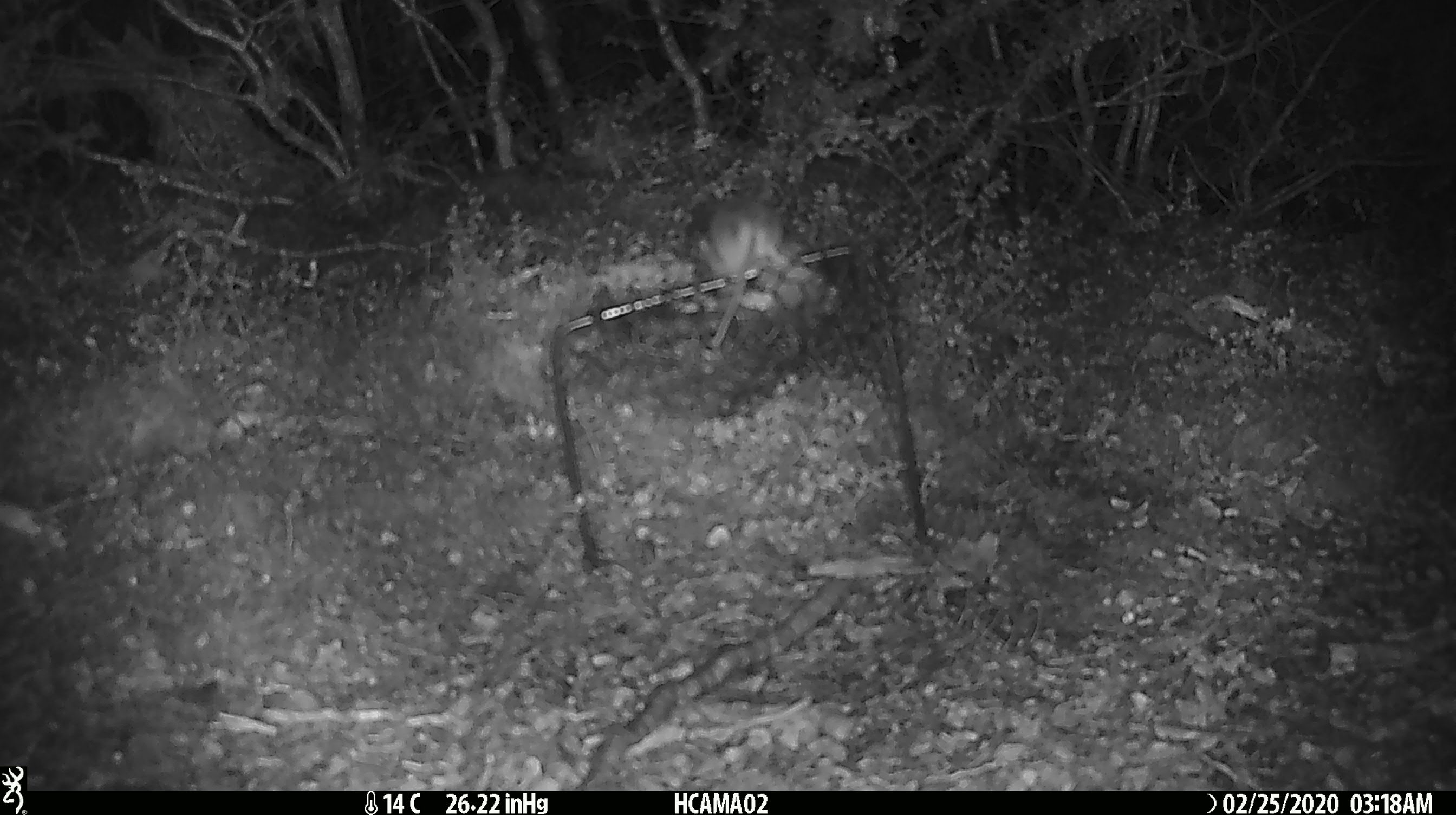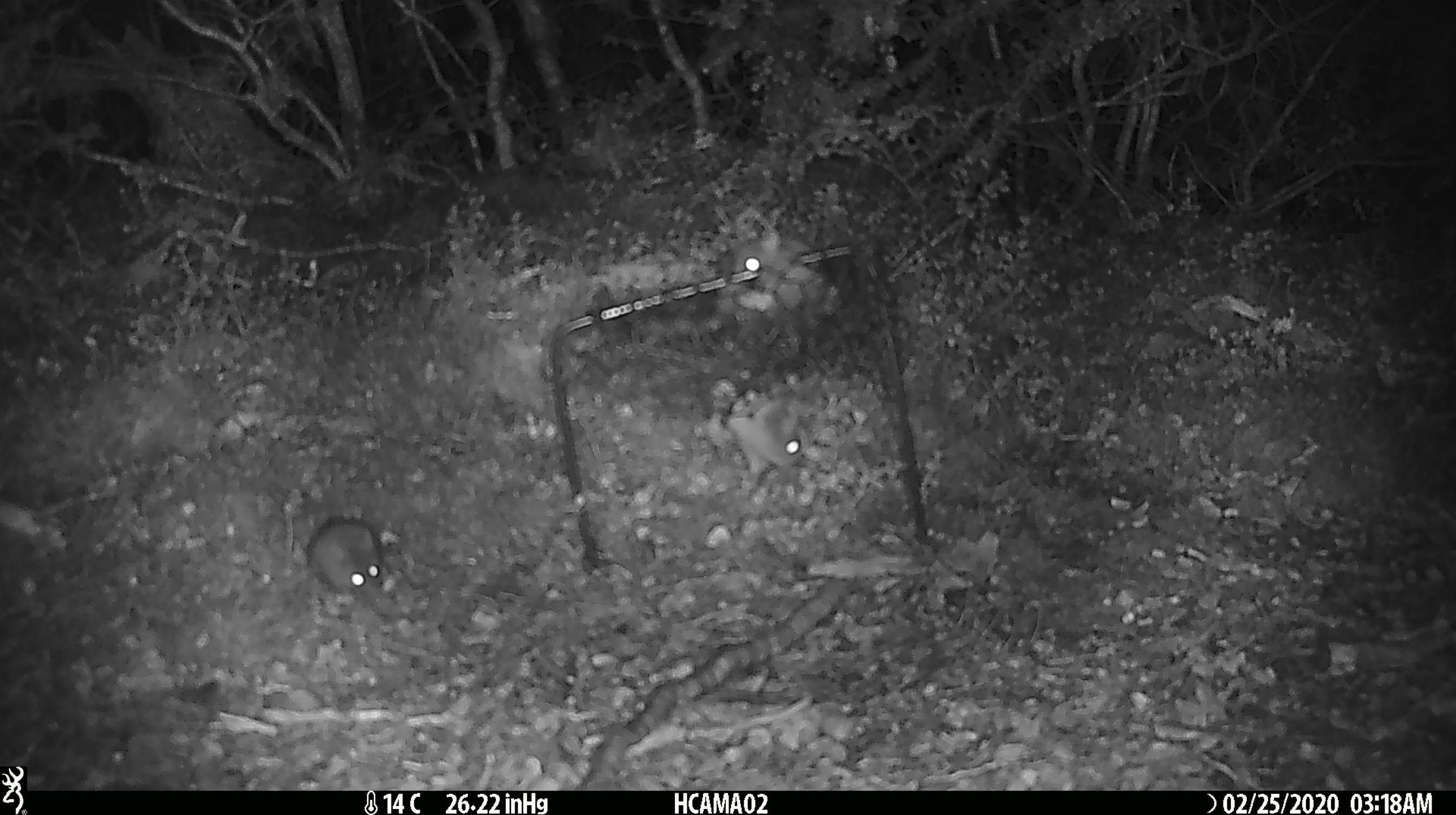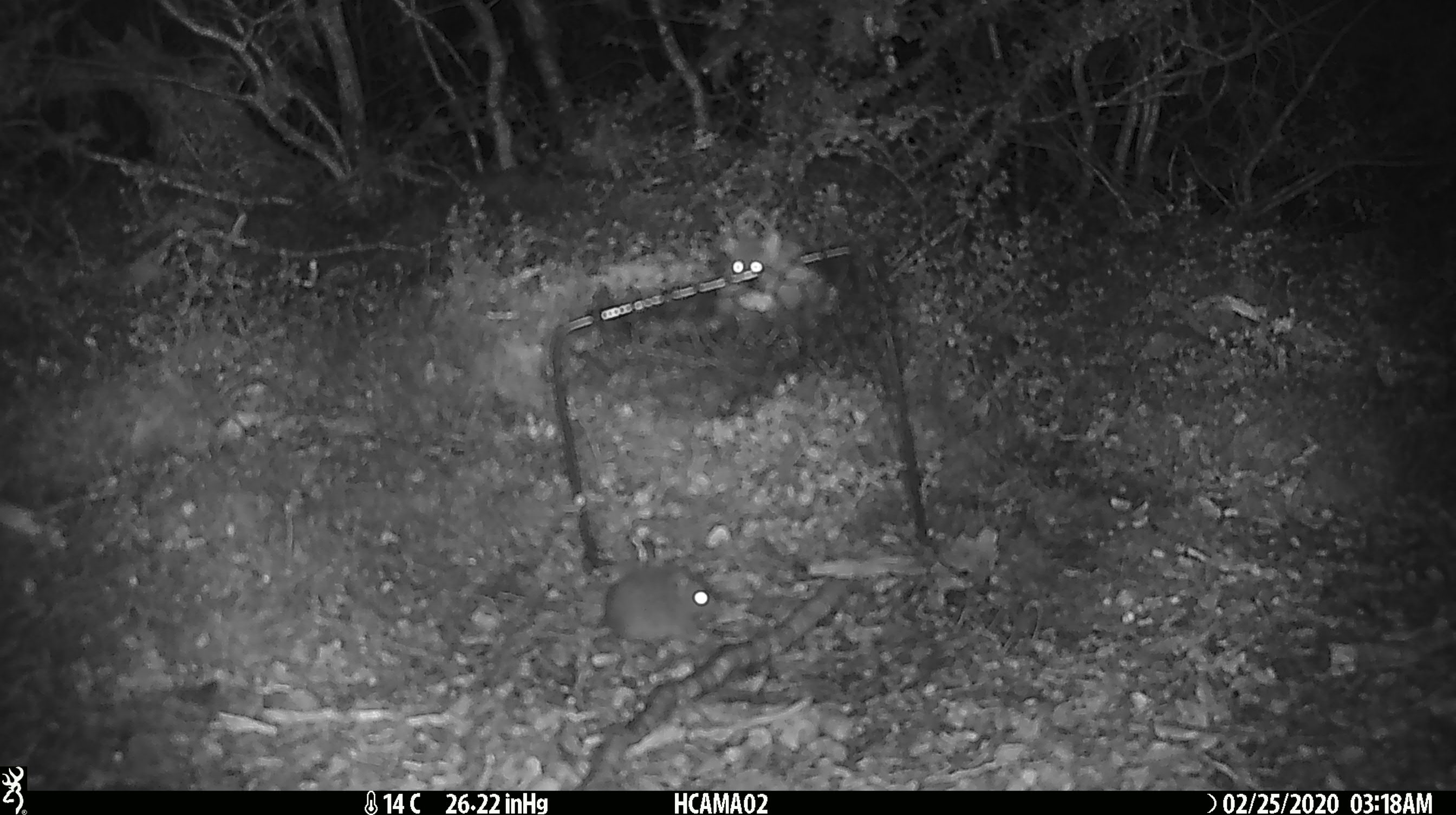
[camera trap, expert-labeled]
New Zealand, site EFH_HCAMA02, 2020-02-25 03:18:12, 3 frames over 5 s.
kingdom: Animalia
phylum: Chordata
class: Mammalia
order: Rodentia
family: Muridae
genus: Mus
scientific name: Mus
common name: mouse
Mouse (Mus).